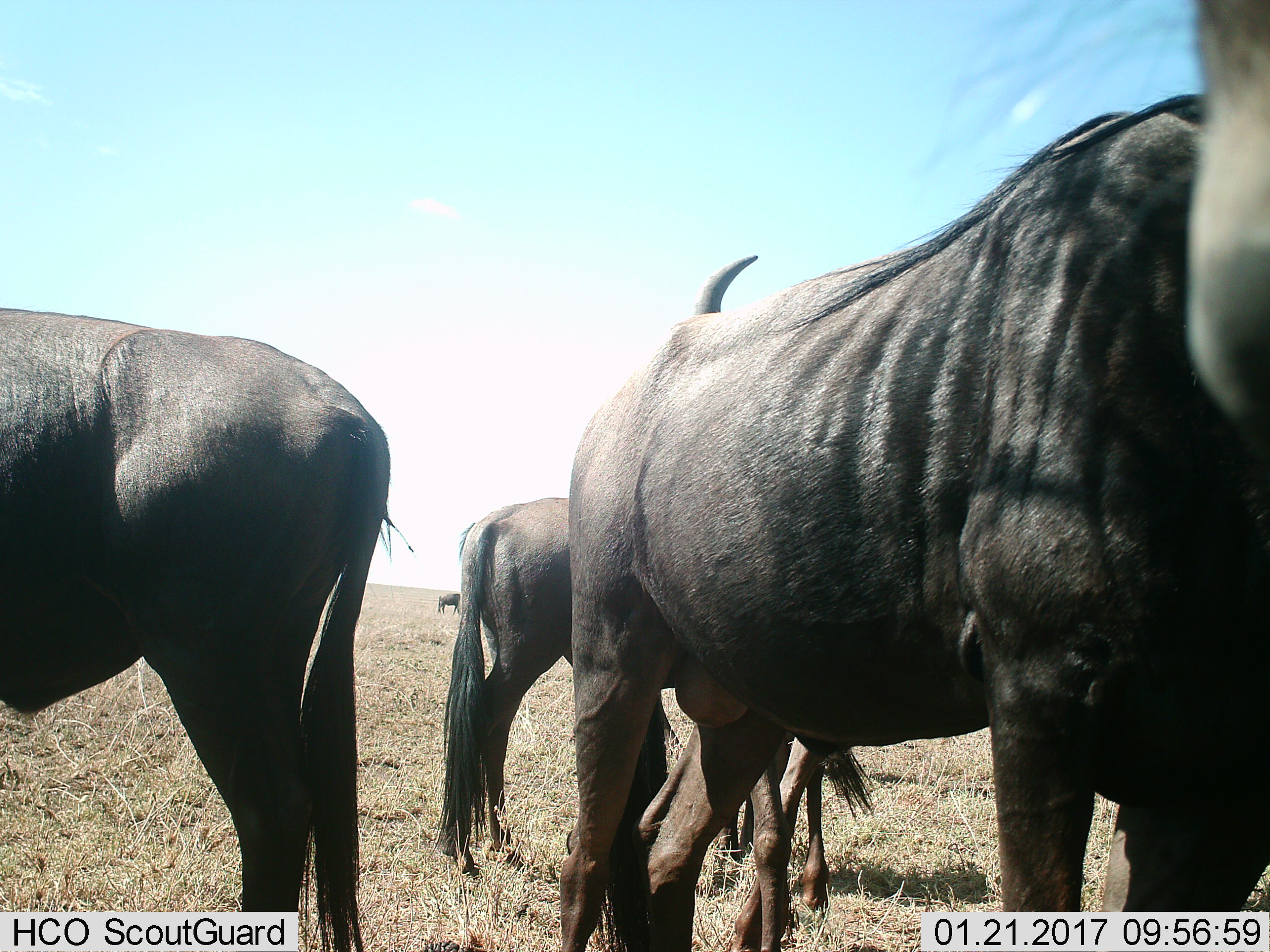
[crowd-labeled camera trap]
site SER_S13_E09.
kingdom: Animalia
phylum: Chordata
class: Mammalia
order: Artiodactyla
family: Bovidae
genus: Connochaetes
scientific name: Connochaetes taurinus taurinus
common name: blue wildebeest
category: wildebeestblue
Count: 4.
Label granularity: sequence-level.